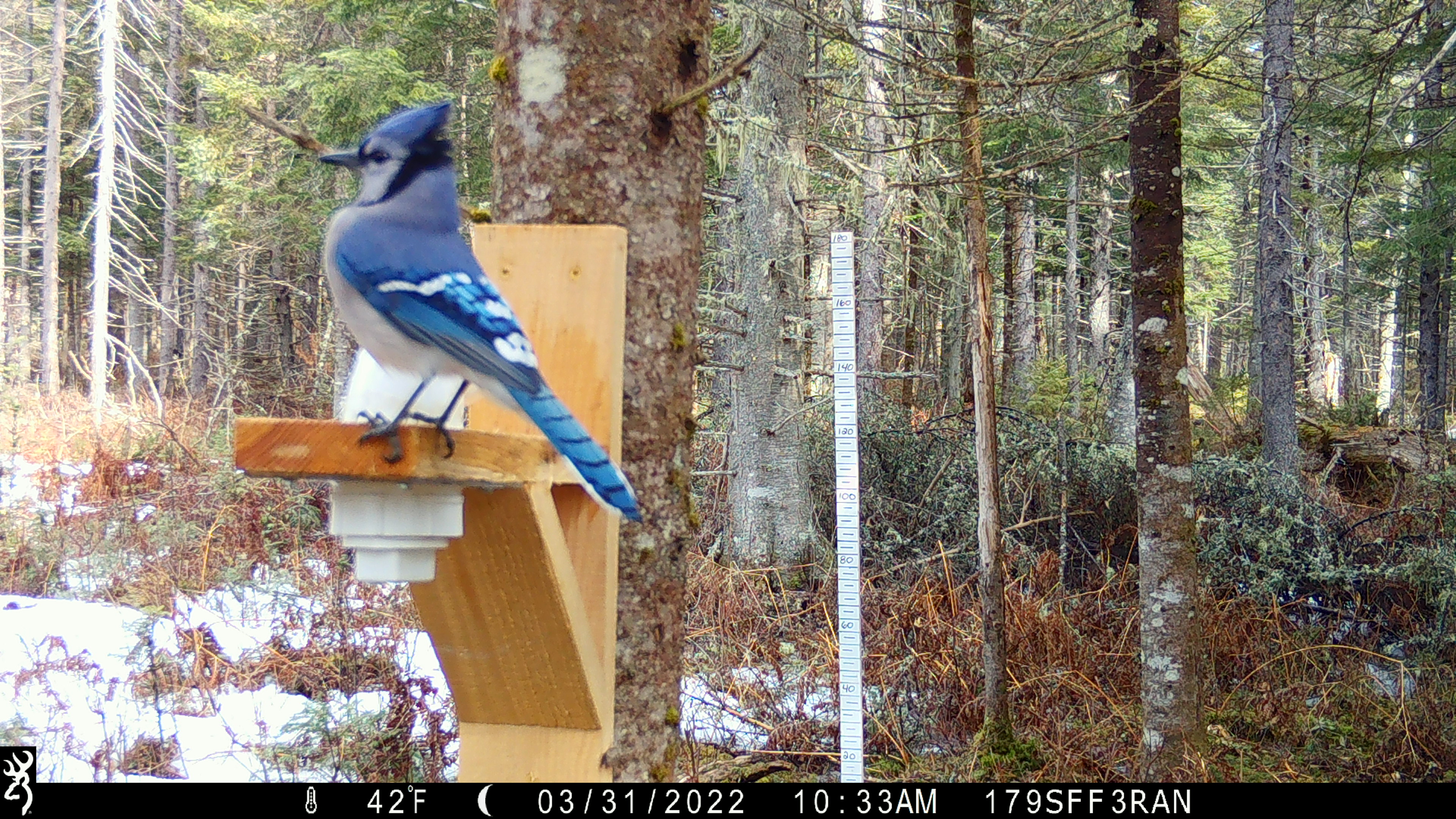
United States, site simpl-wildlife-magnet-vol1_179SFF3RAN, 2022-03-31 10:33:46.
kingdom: Animalia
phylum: Chordata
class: Aves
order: Passeriformes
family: Corvidae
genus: Cyanocitta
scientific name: Cyanocitta cristata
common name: blue jay